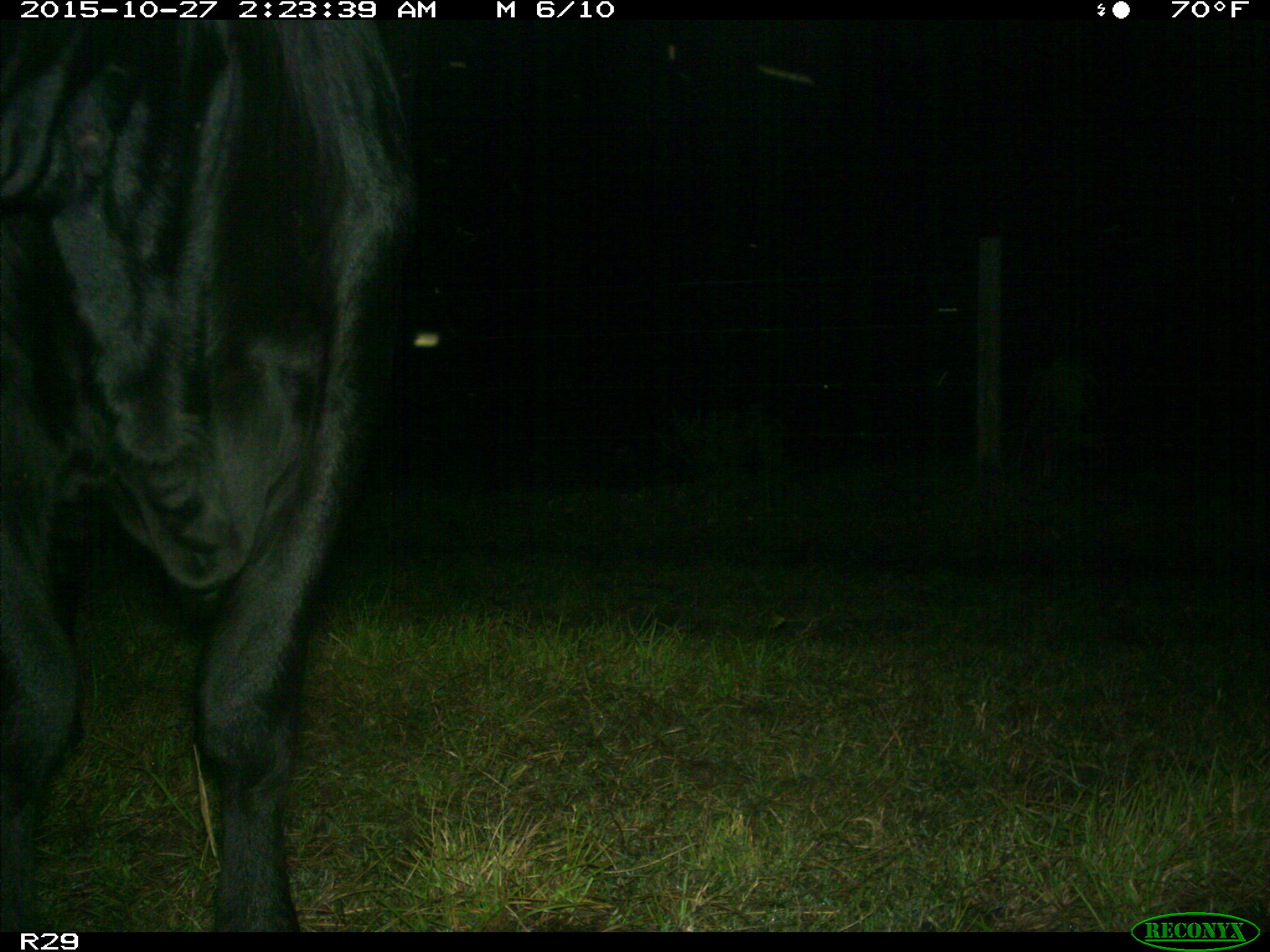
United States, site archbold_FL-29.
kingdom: Animalia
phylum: Chordata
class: Mammalia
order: Artiodactyla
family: Bovidae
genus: Bos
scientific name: Bos taurus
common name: domestic cow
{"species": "Bos taurus (domestic cow)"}